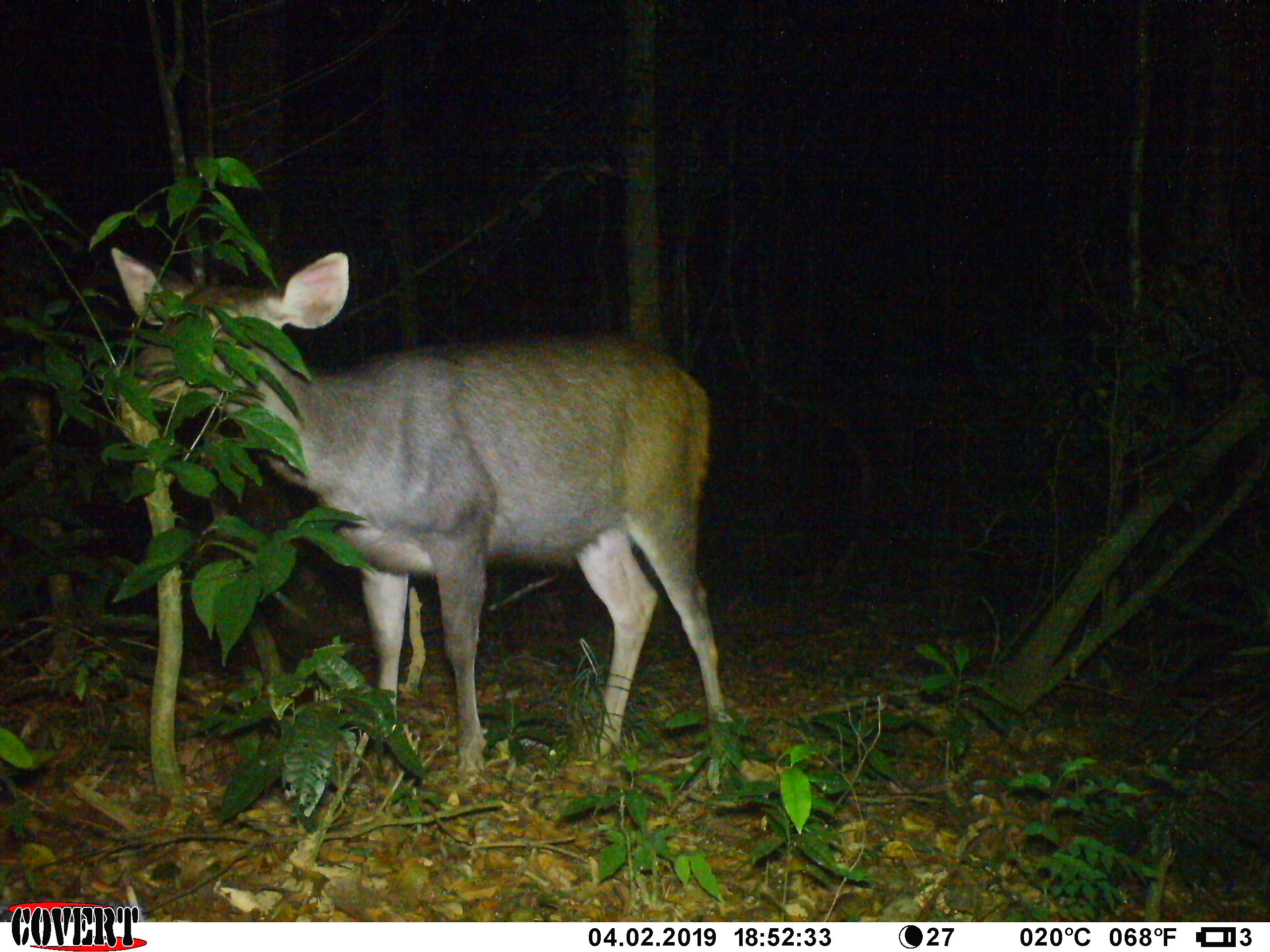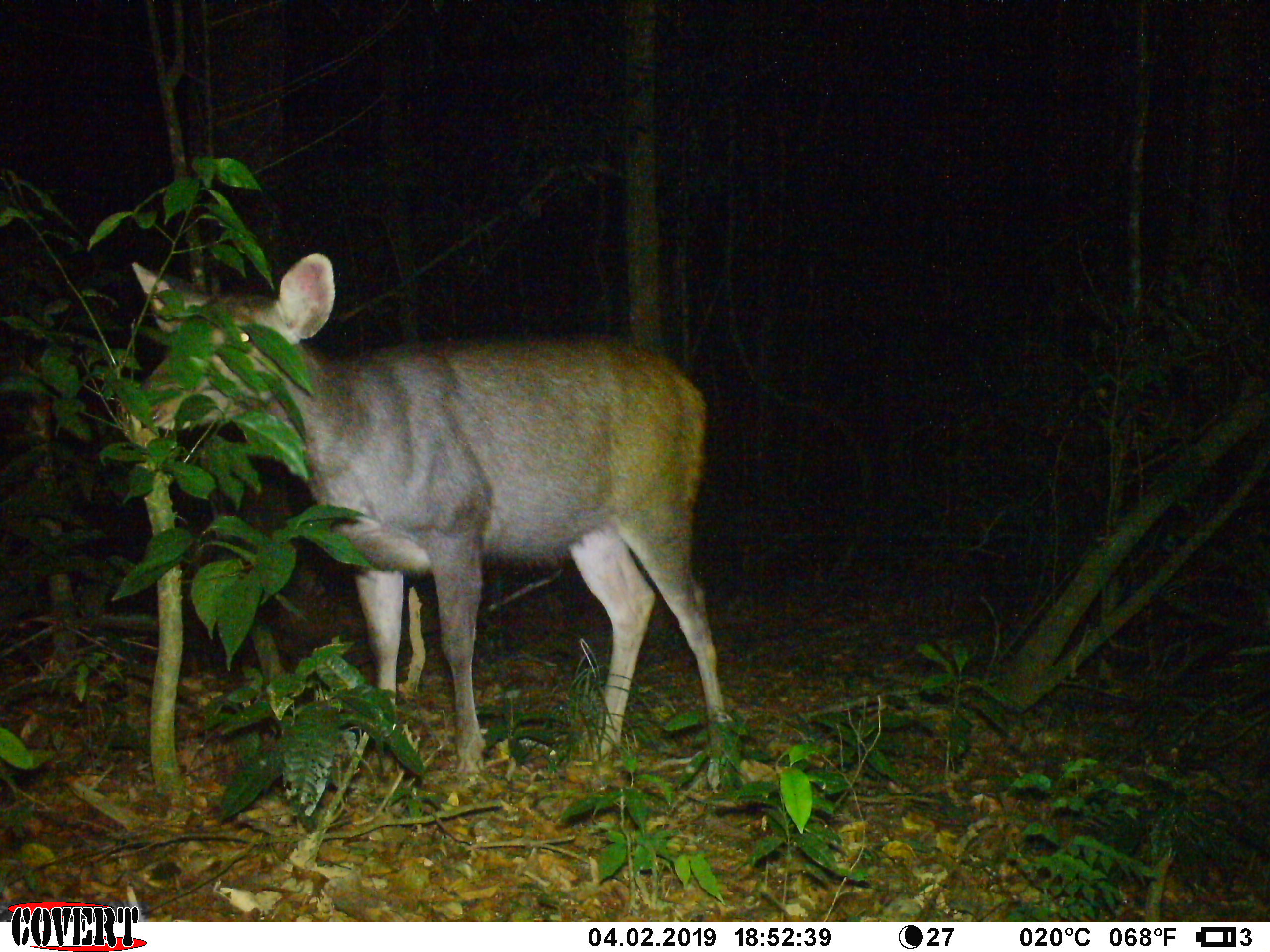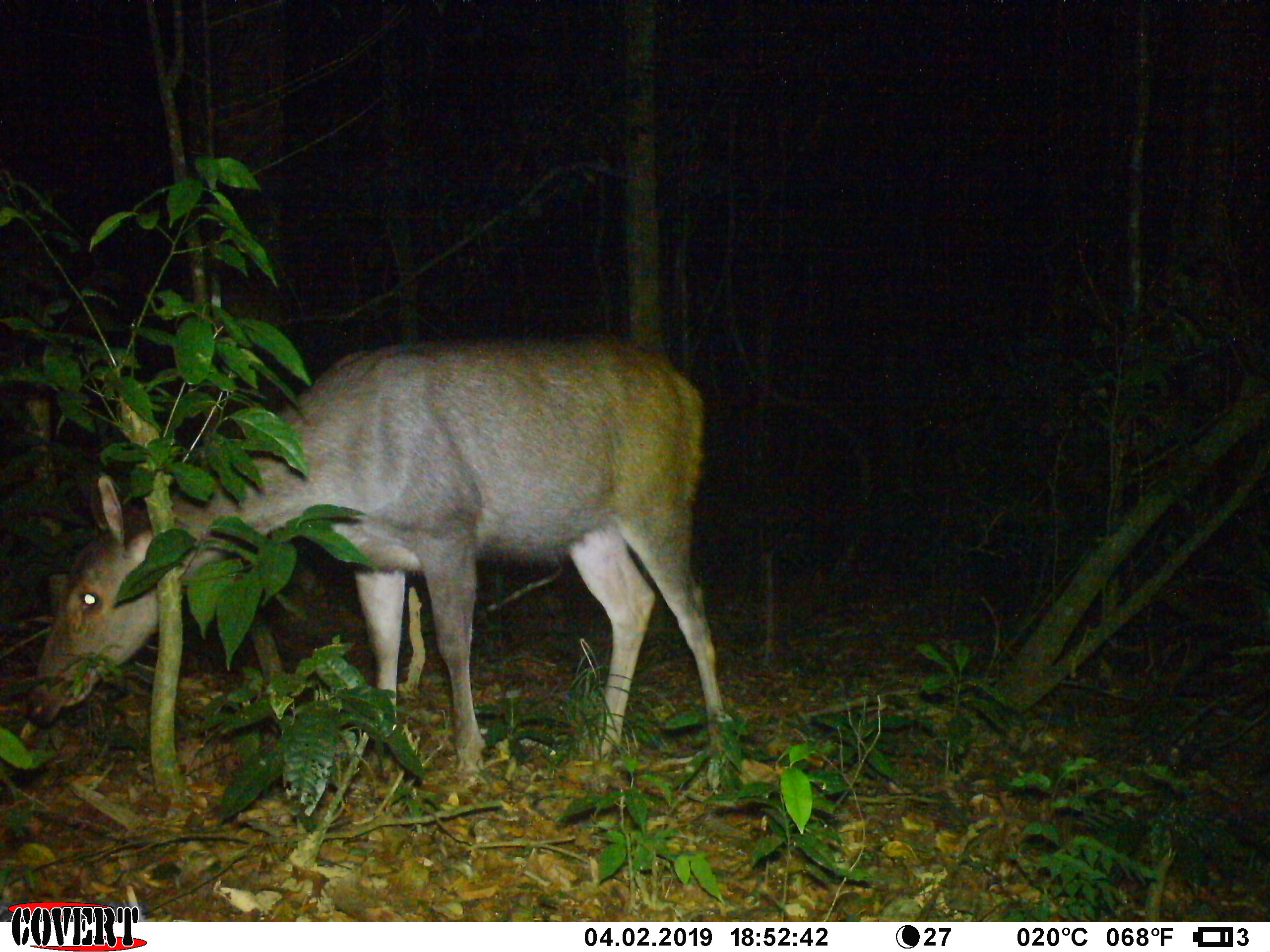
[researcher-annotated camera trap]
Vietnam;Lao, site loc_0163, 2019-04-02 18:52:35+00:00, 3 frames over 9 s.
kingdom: Animalia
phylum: Chordata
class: Mammalia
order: Artiodactyla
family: Cervidae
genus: Rusa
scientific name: Rusa unicolor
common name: sambar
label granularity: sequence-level